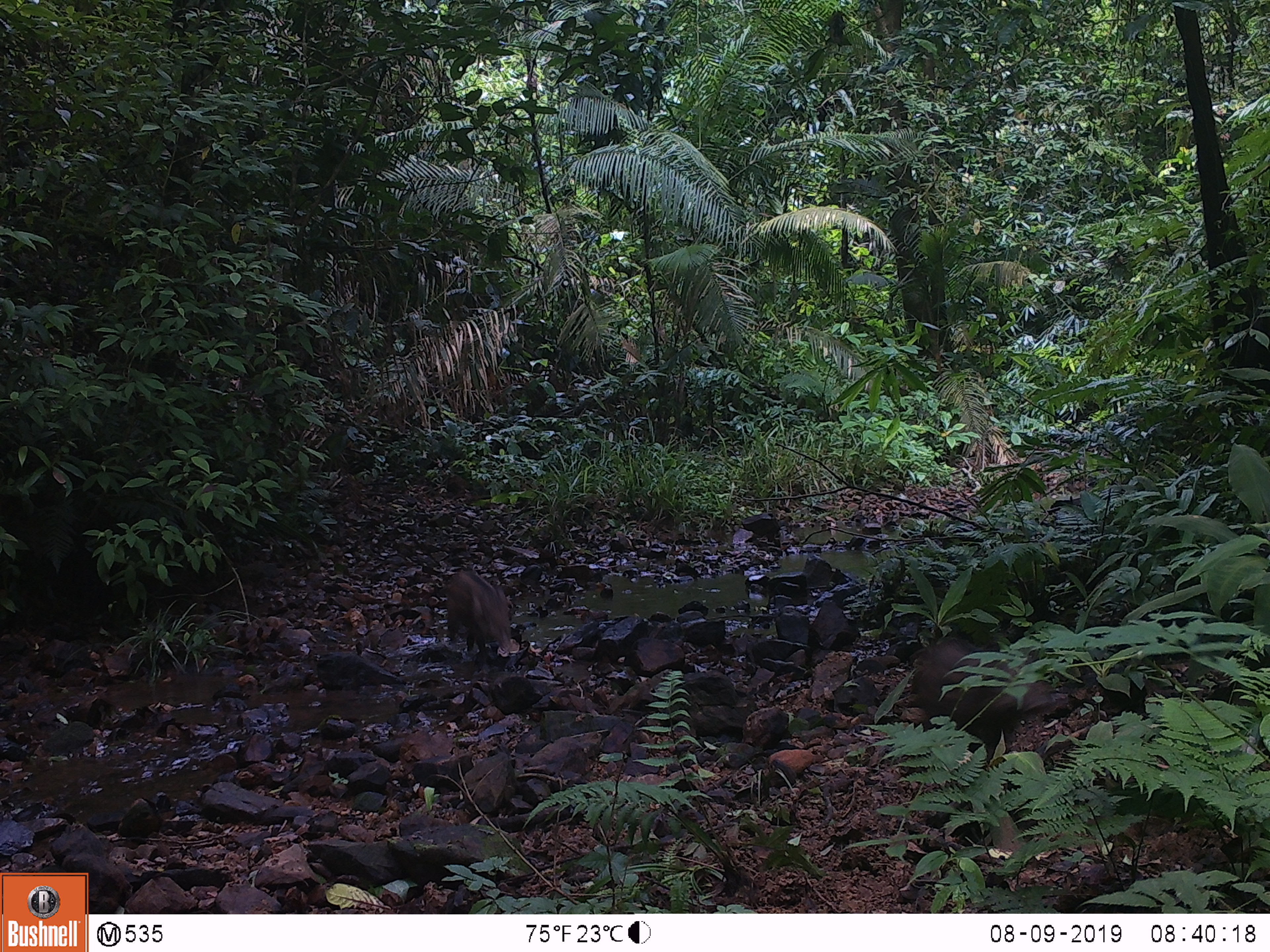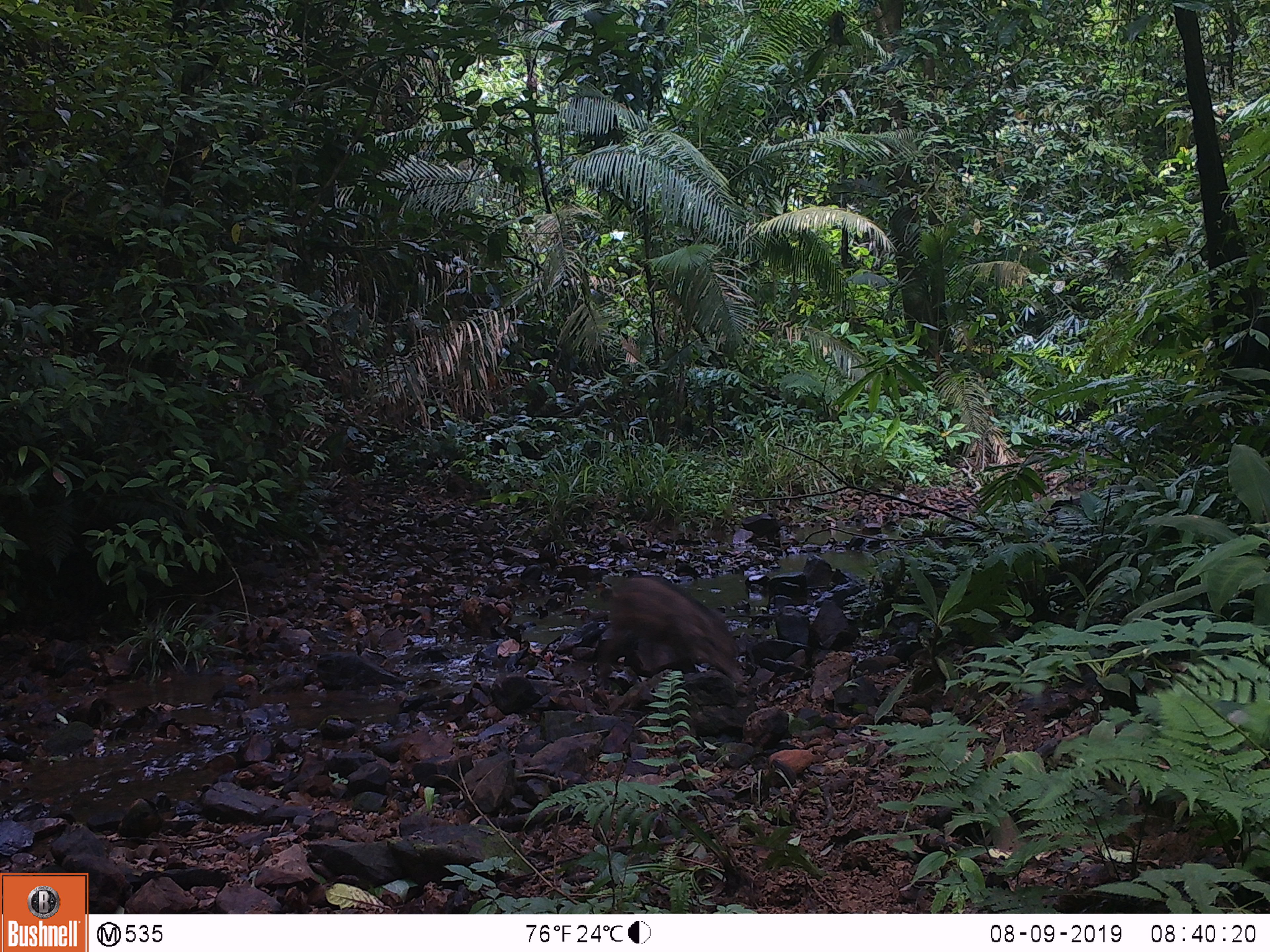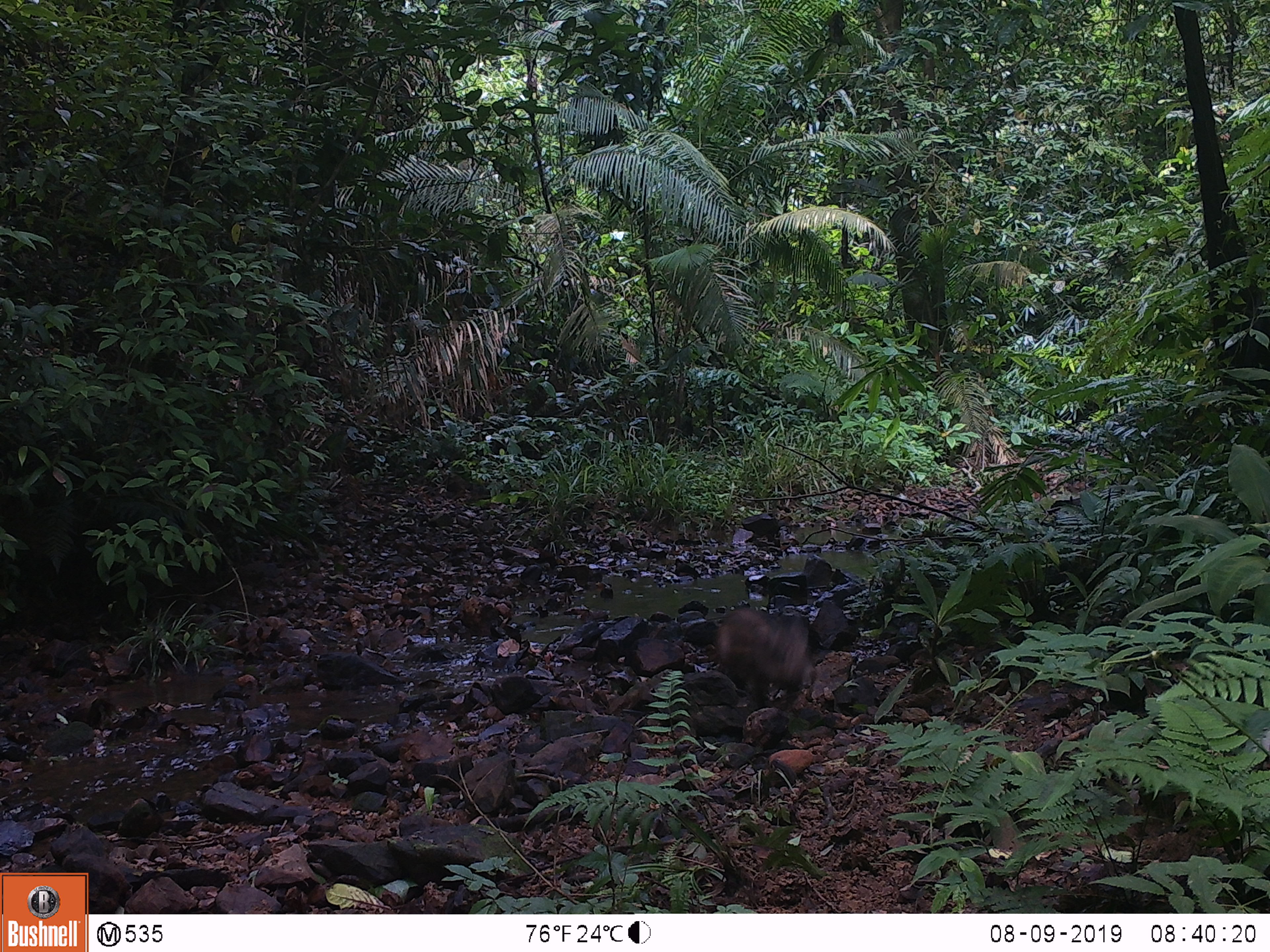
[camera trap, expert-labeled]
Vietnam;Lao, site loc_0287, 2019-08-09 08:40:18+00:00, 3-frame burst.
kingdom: Animalia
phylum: Chordata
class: Mammalia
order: Artiodactyla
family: Suidae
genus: Sus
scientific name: Sus scrofa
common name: eurasian wild pig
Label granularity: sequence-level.